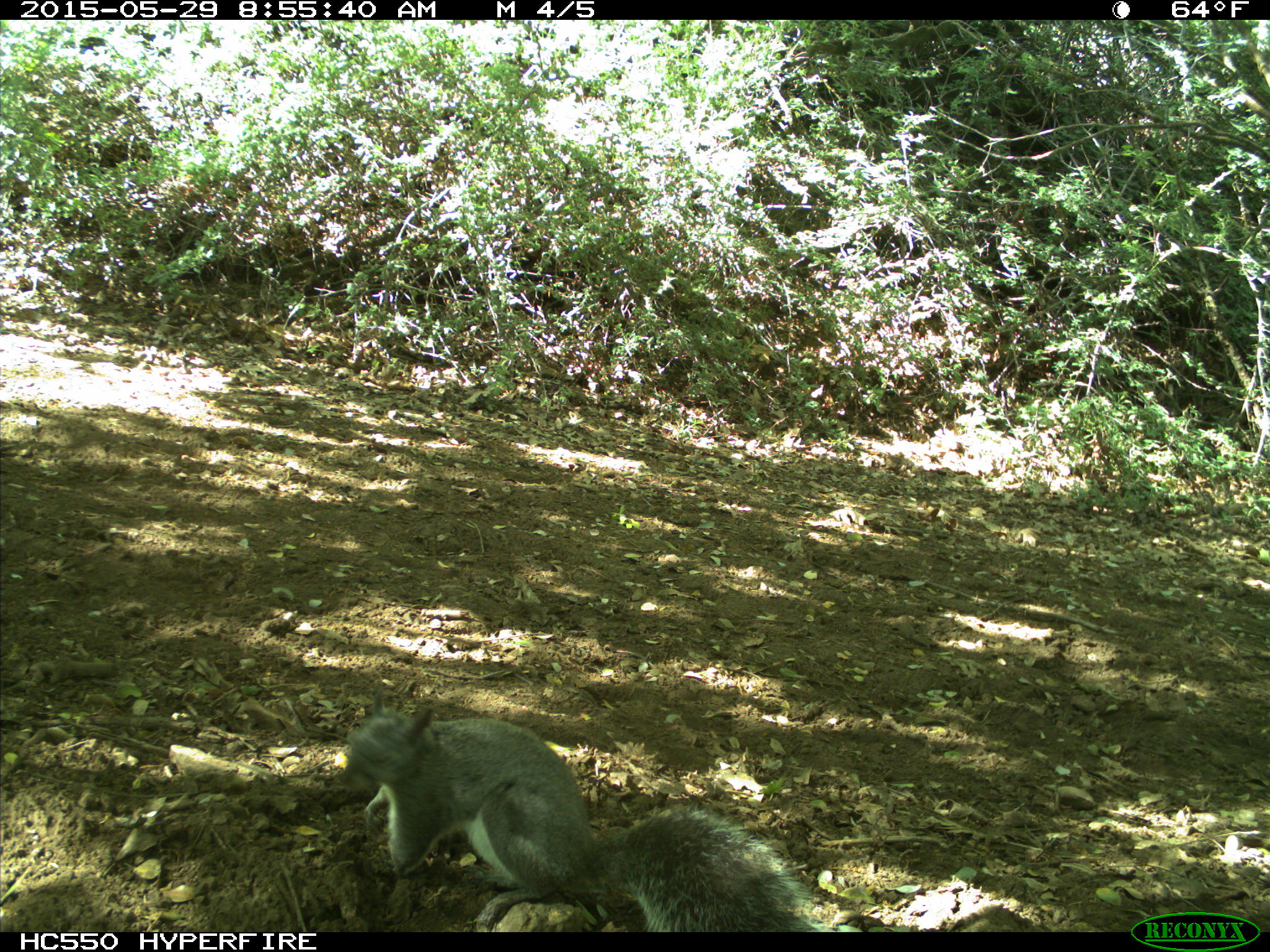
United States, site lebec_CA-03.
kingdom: Animalia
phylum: Chordata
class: Mammalia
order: Rodentia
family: Sciuridae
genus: Sciurus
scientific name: Sciurus carolinensis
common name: eastern gray squirrel